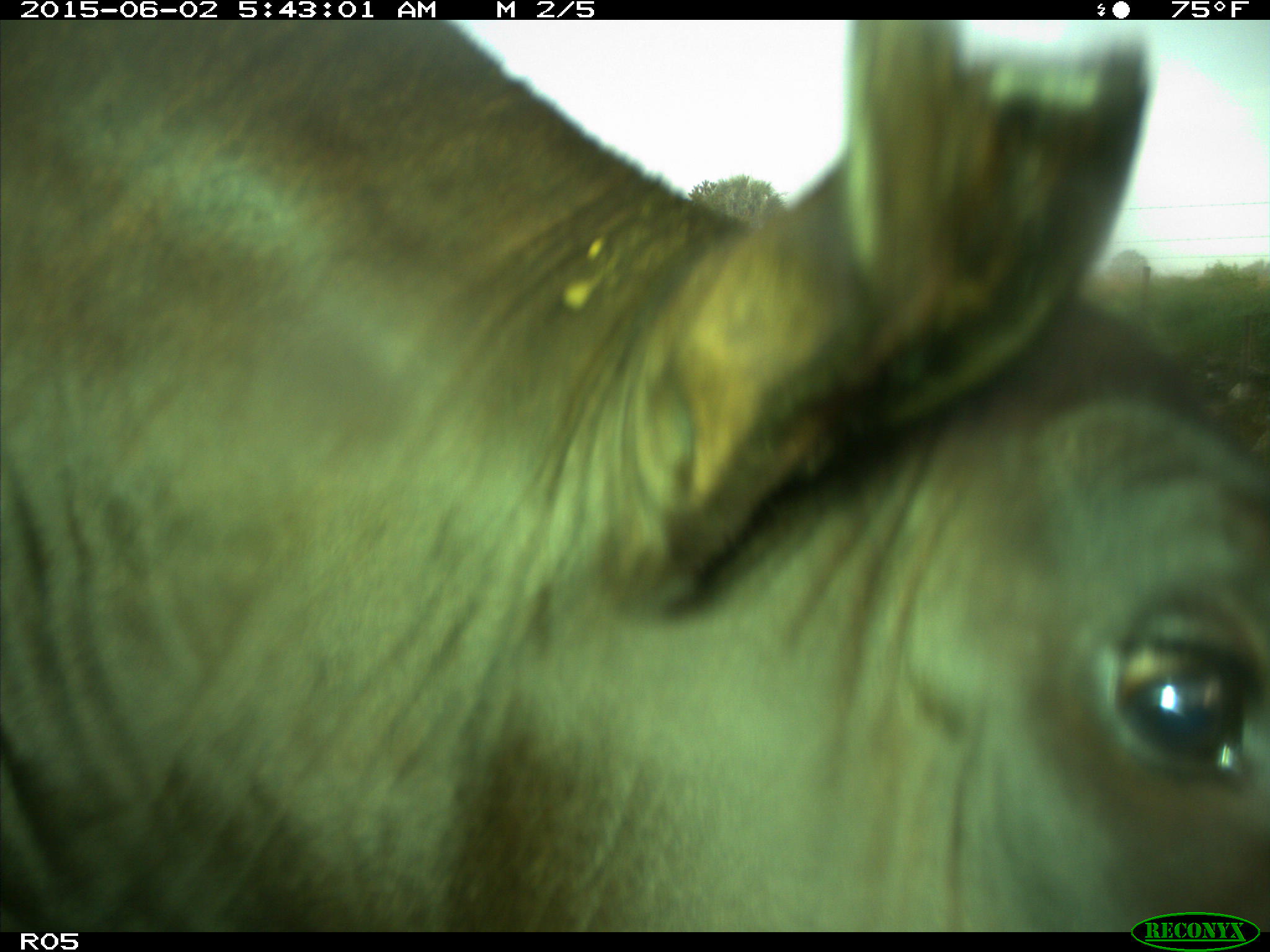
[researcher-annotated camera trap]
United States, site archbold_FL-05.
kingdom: Animalia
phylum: Chordata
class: Mammalia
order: Artiodactyla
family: Bovidae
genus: Bos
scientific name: Bos taurus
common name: domestic cow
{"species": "Bos taurus (domestic cow)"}